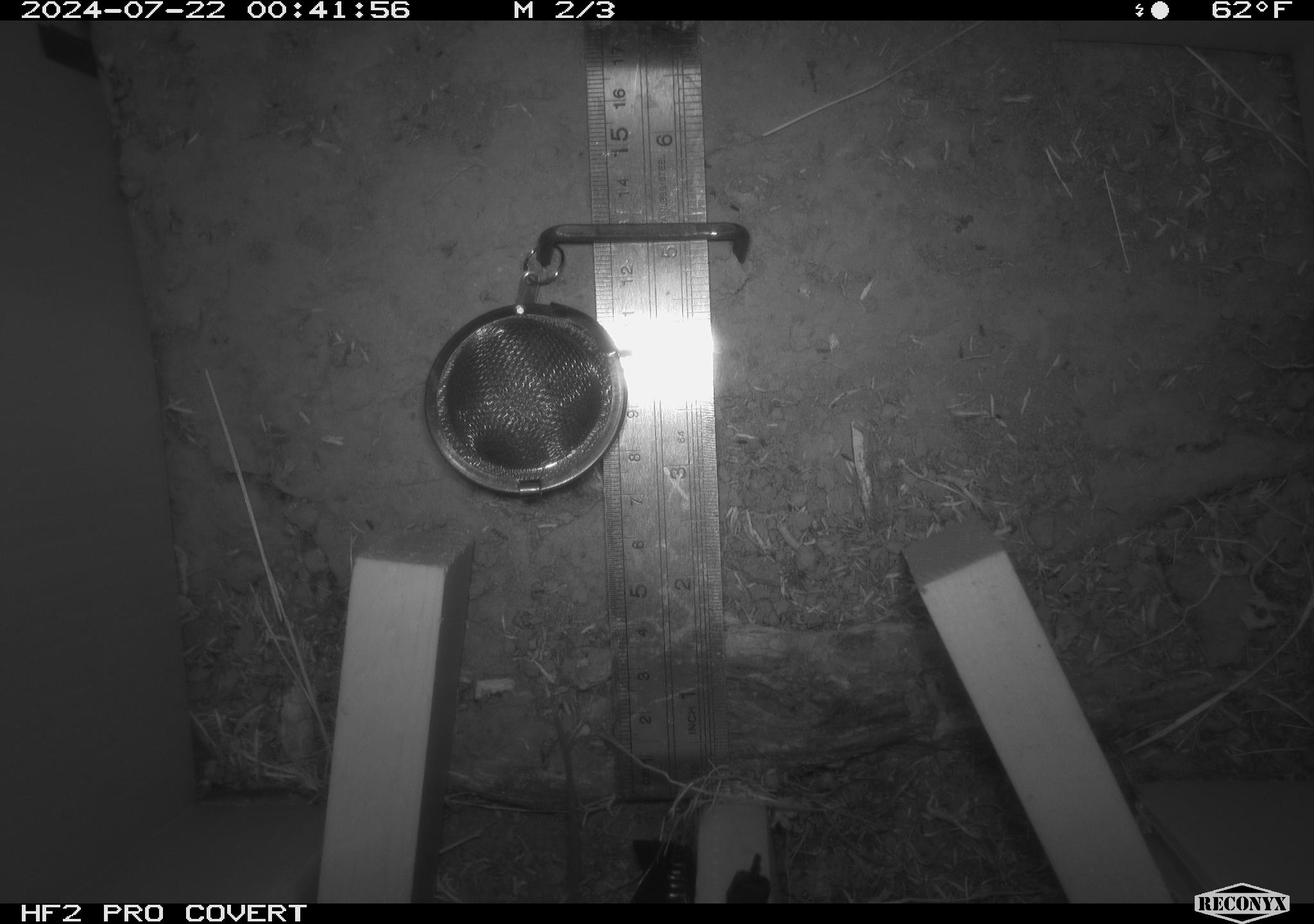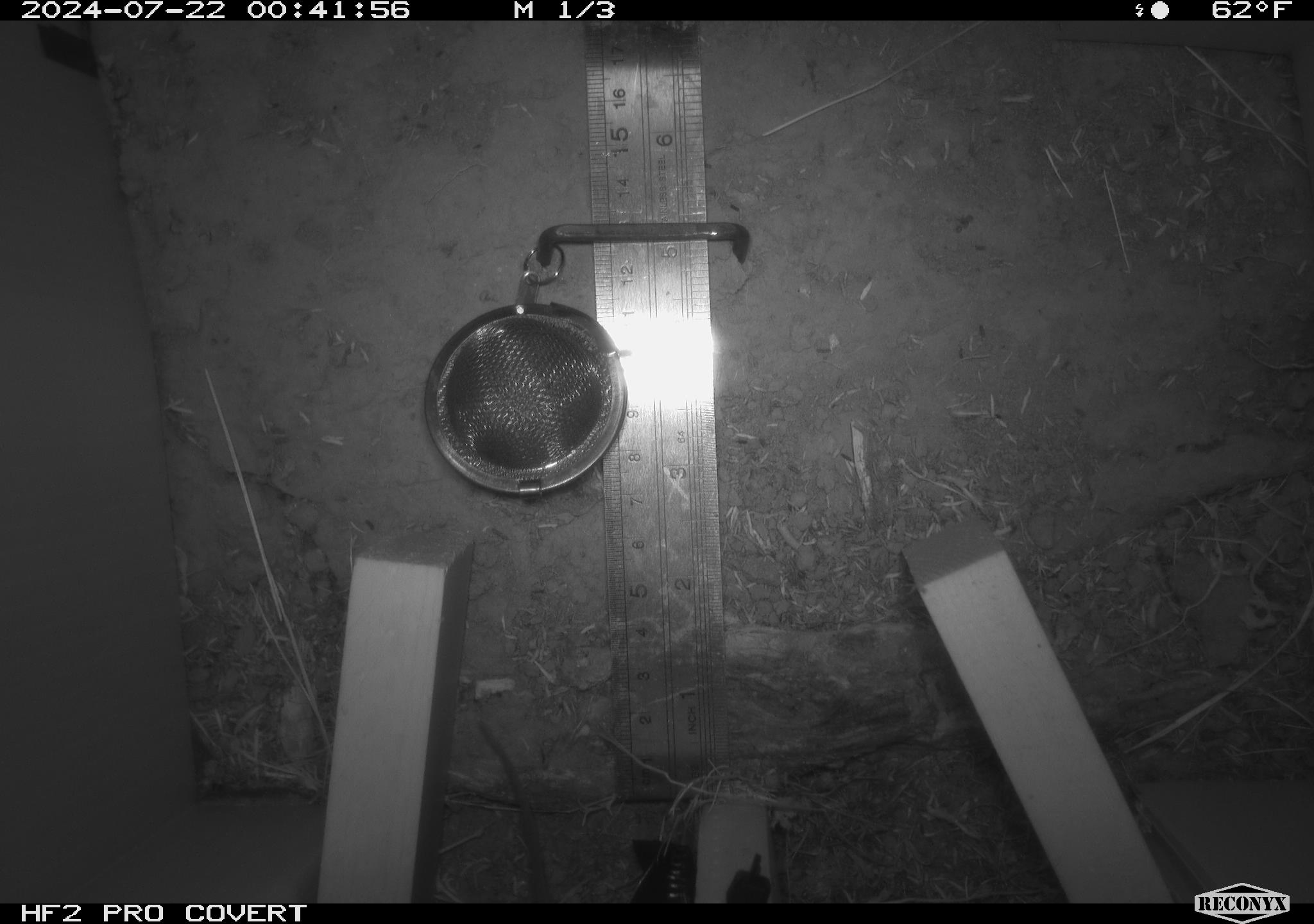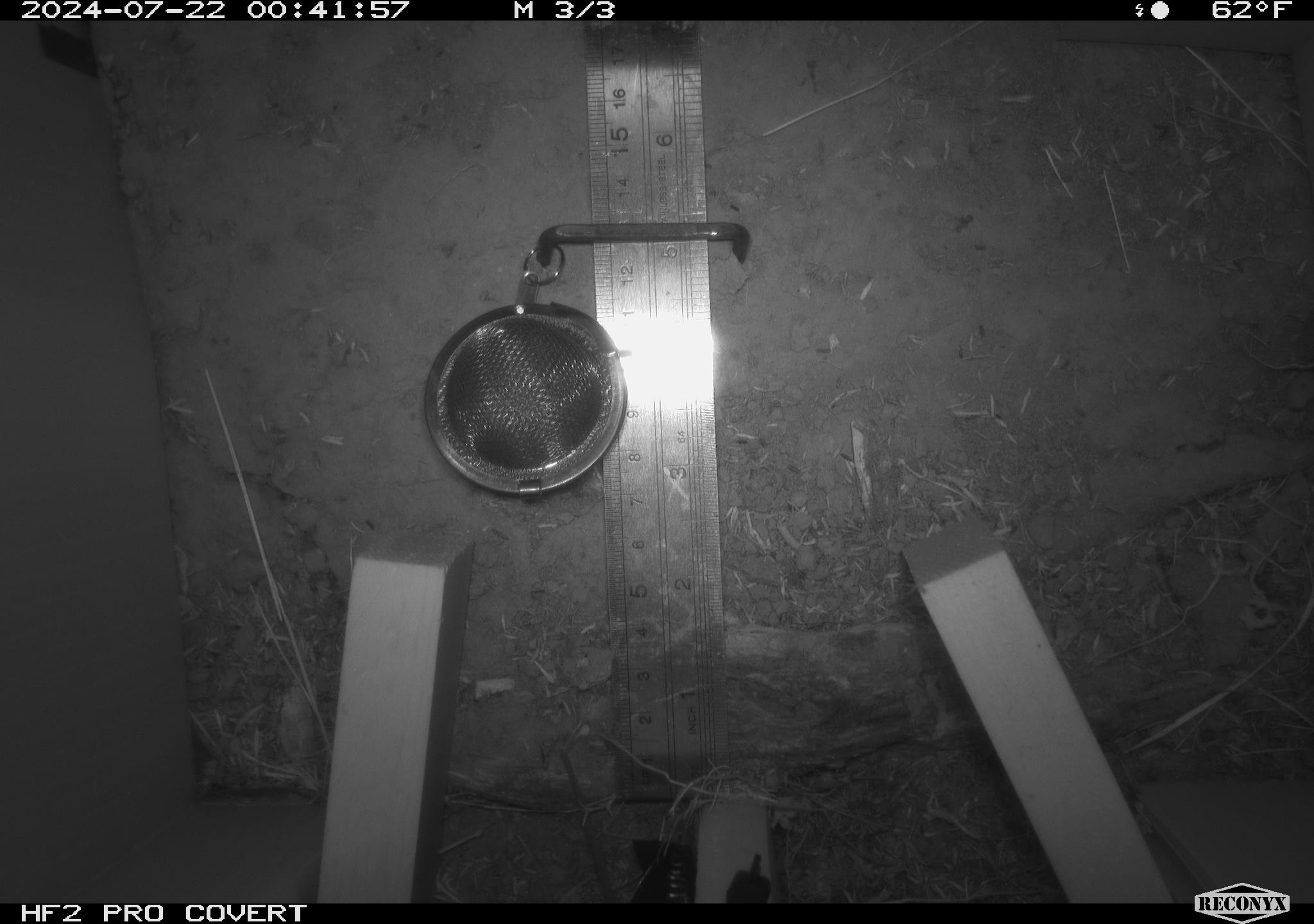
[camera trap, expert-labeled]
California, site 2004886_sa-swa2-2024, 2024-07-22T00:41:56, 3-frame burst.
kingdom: Animalia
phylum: Chordata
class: Mammalia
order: Rodentia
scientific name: Rodentia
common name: mouse species